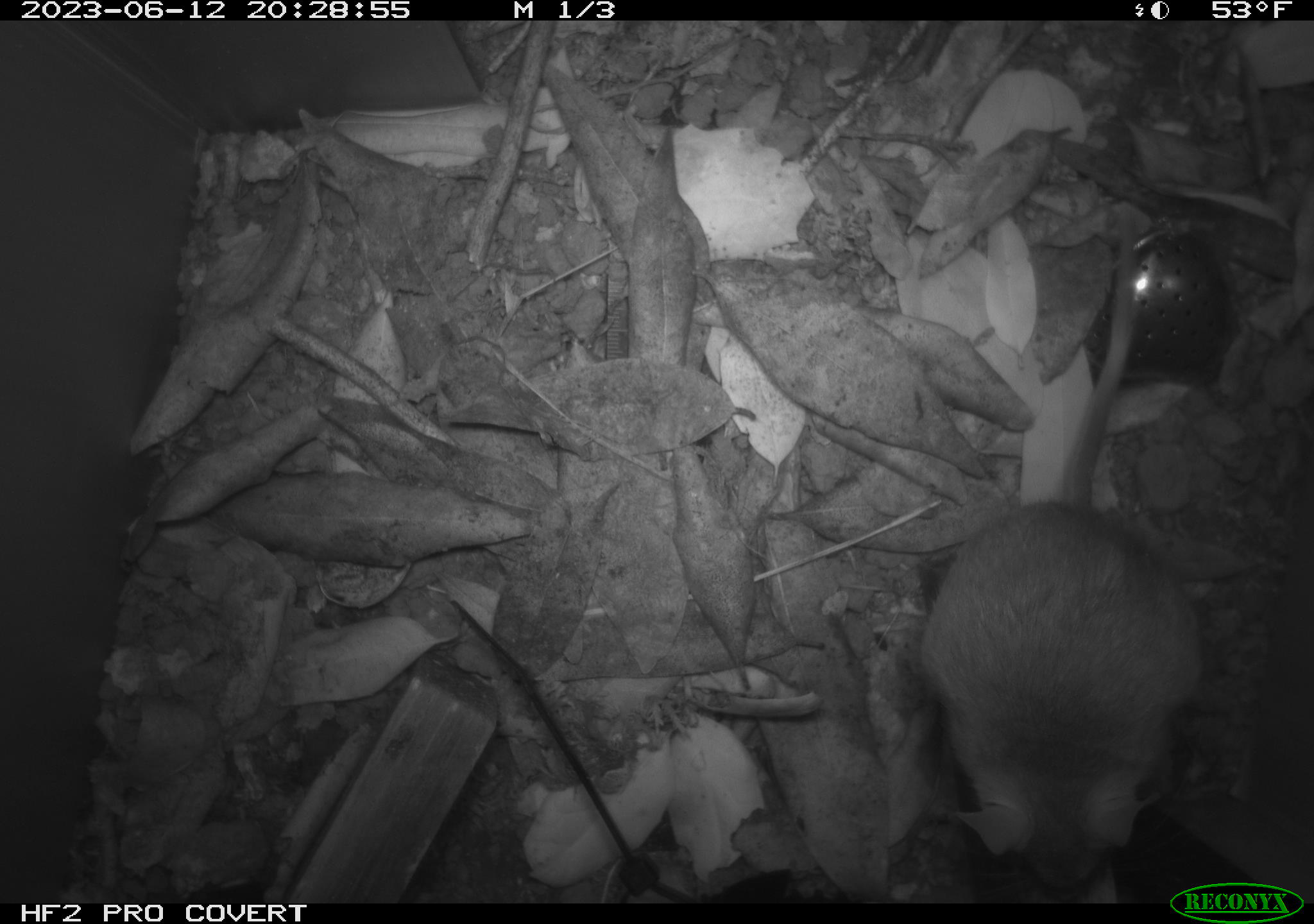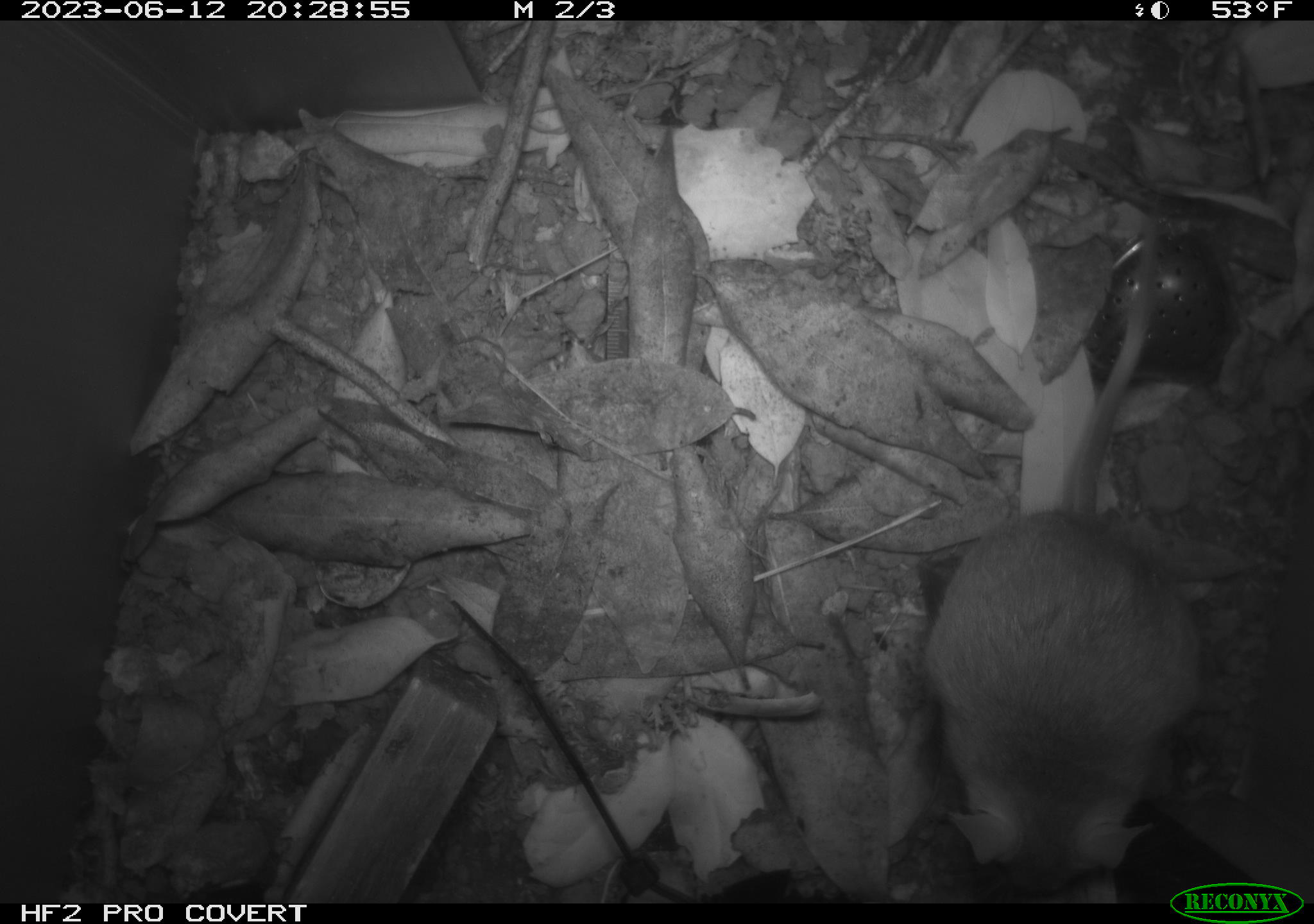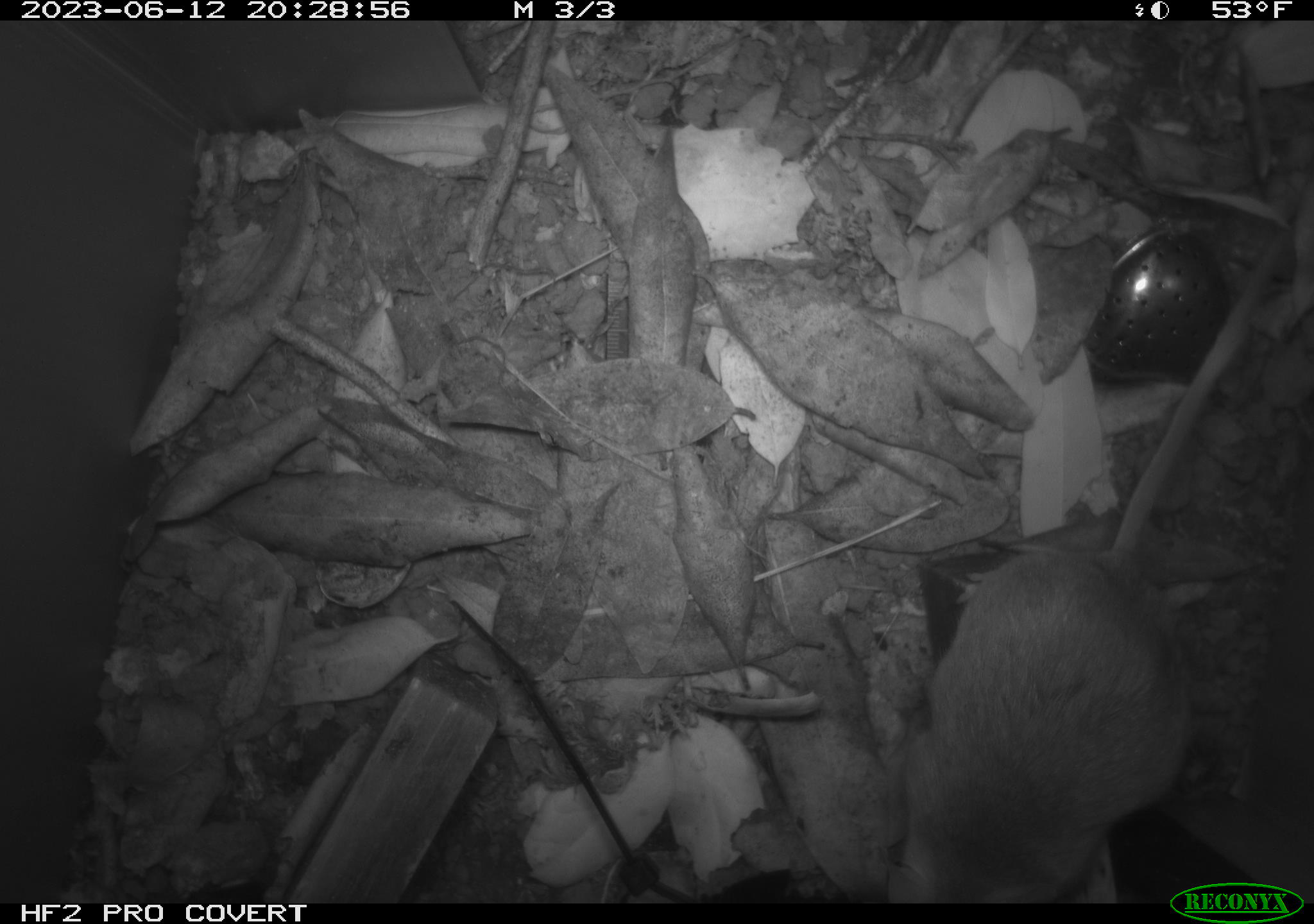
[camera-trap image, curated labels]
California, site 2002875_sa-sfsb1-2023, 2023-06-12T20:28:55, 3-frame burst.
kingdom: Animalia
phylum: Chordata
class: Mammalia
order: Rodentia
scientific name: Rodentia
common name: mouse species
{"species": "mouse species (Rodentia)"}